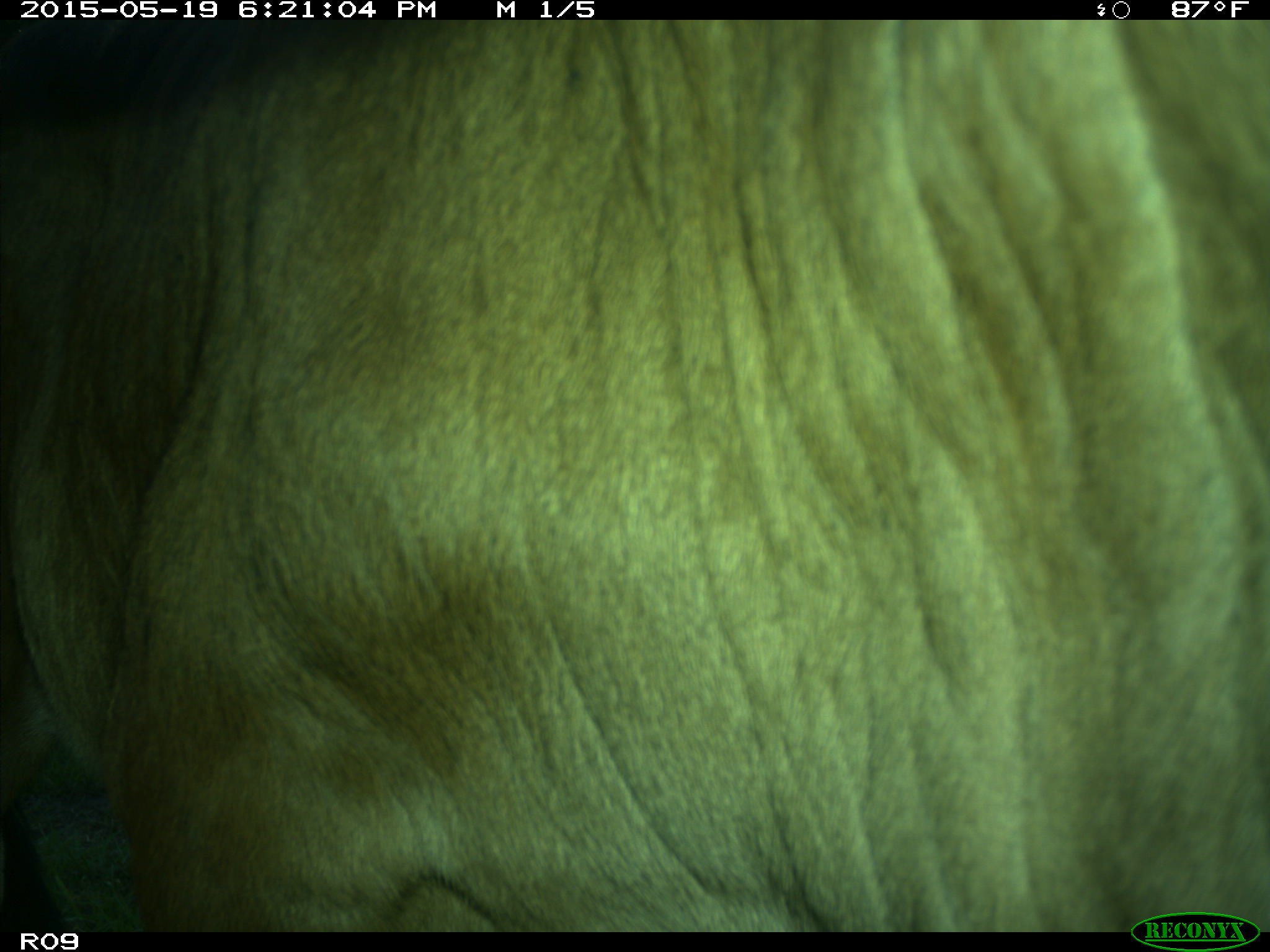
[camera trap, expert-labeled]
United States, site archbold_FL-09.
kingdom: Animalia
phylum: Chordata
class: Mammalia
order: Artiodactyla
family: Bovidae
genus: Bos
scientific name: Bos taurus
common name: domestic cow